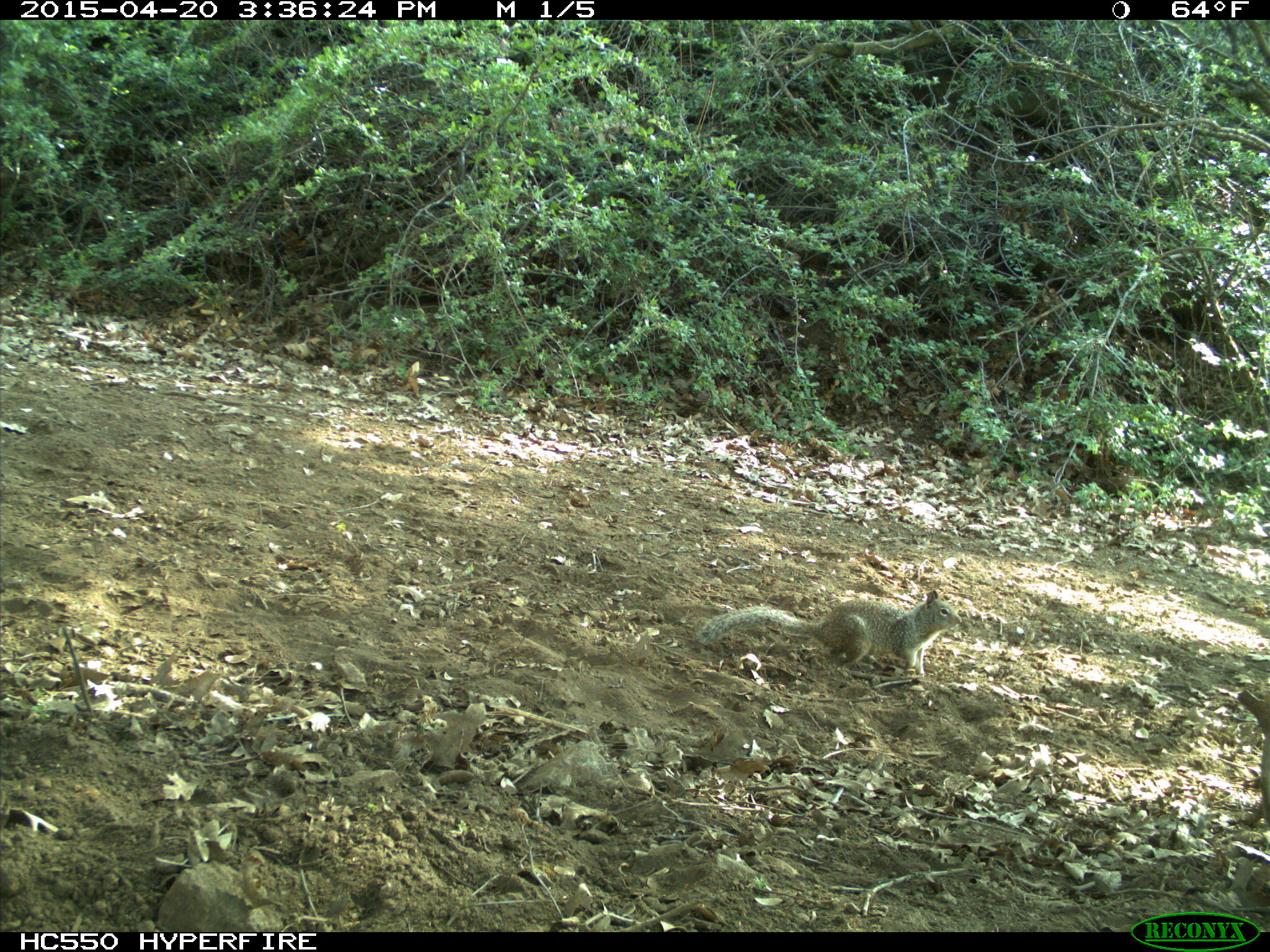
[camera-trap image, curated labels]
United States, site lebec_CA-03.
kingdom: Animalia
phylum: Chordata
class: Mammalia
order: Rodentia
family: Sciuridae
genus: Otospermophilus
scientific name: Otospermophilus beecheyi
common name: california ground squirrel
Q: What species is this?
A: Otospermophilus beecheyi (california ground squirrel).